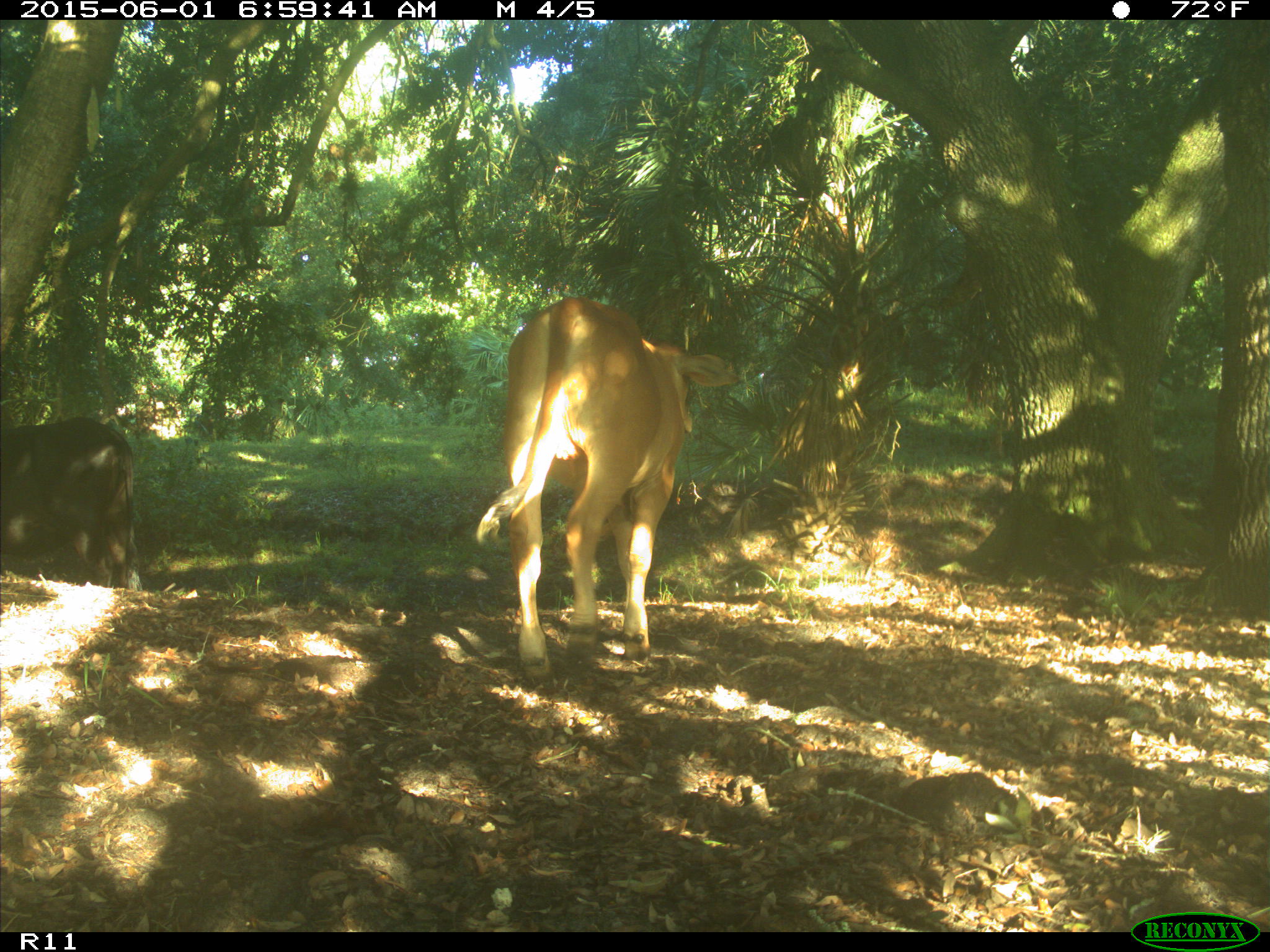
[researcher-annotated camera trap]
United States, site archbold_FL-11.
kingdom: Animalia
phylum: Chordata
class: Mammalia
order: Artiodactyla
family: Bovidae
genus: Bos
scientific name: Bos taurus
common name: domestic cow